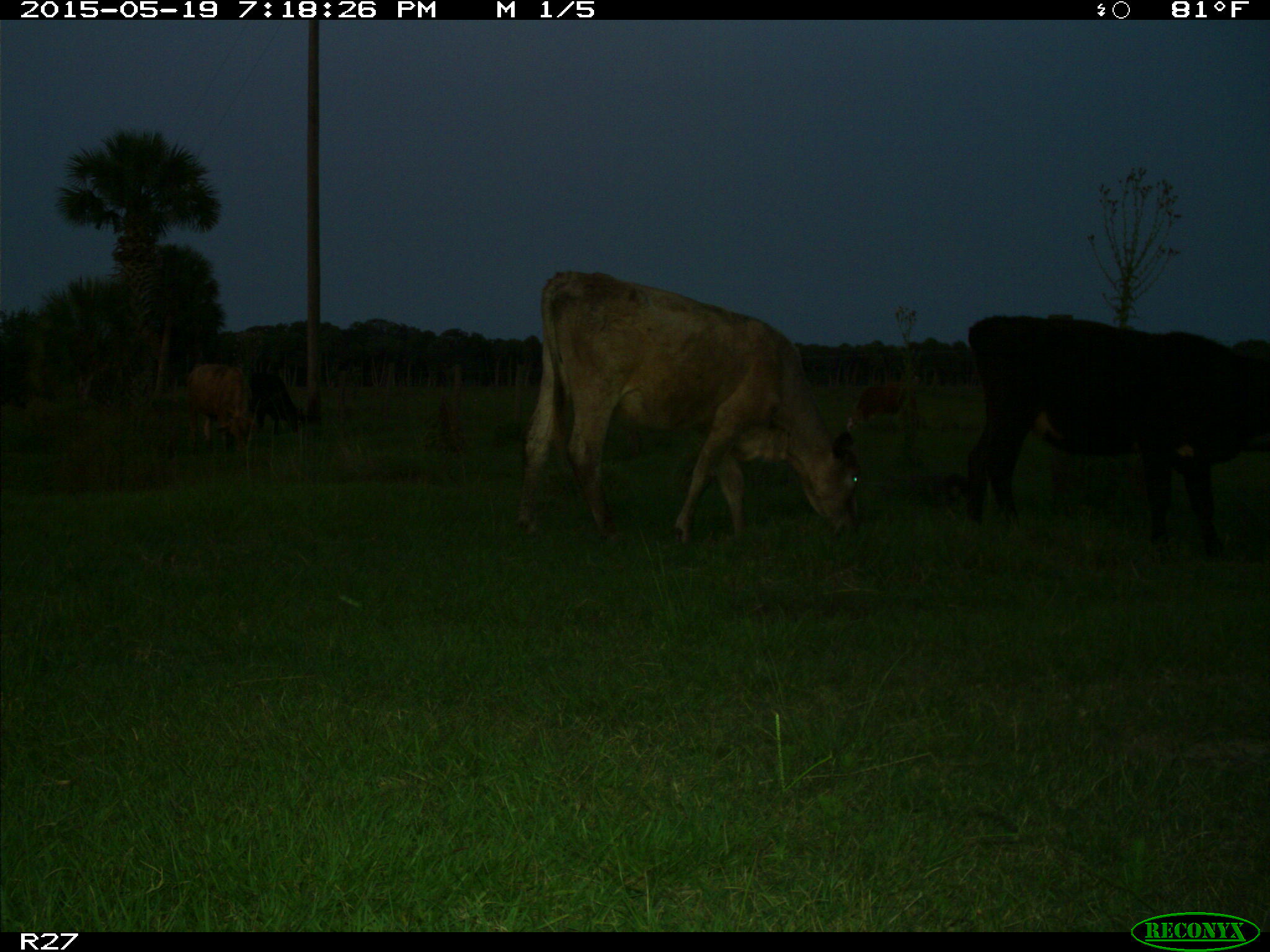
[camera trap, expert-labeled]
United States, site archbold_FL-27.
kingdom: Animalia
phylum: Chordata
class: Mammalia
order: Artiodactyla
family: Bovidae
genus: Bos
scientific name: Bos taurus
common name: domestic cow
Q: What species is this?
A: Bos taurus (domestic cow).